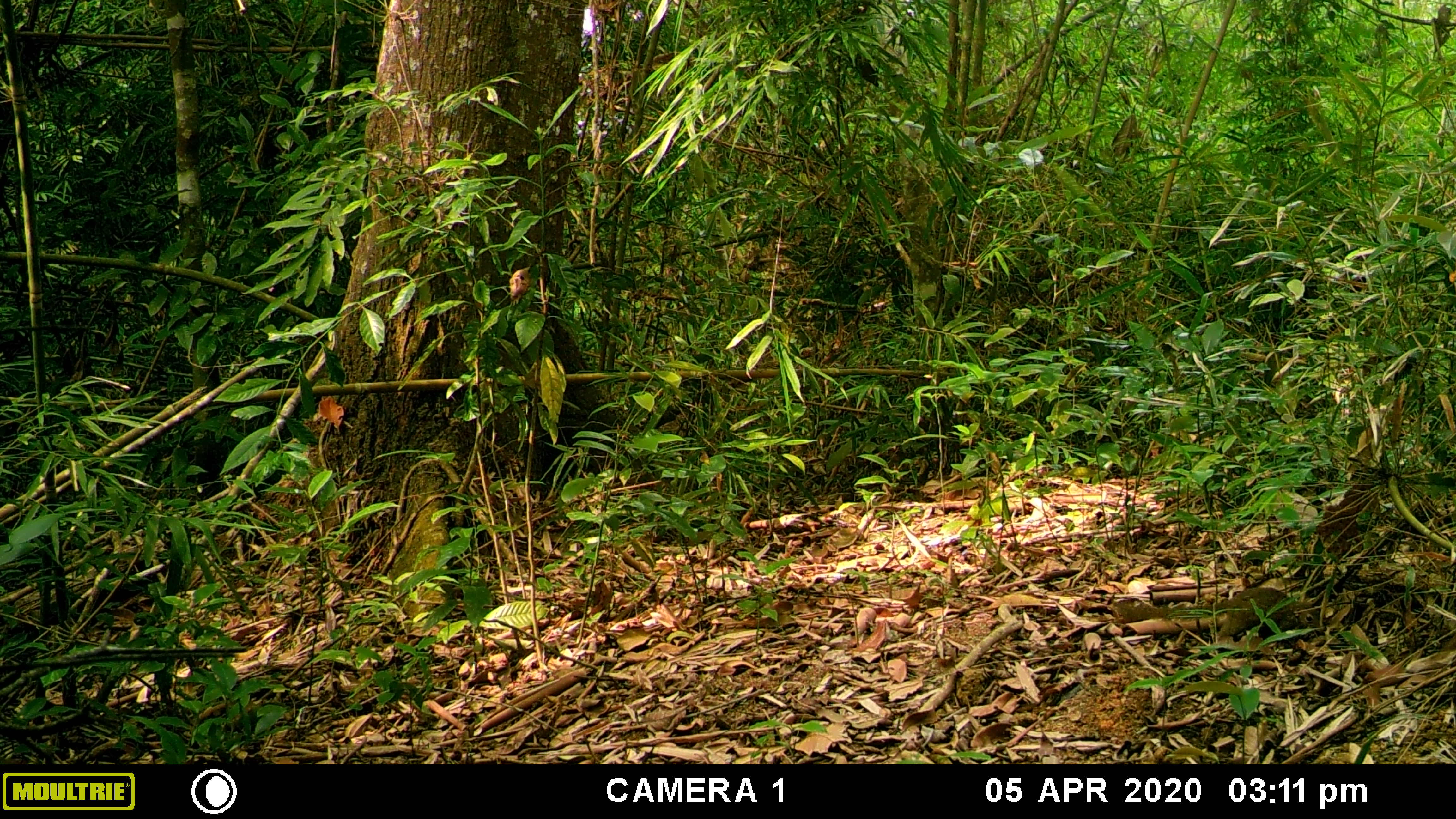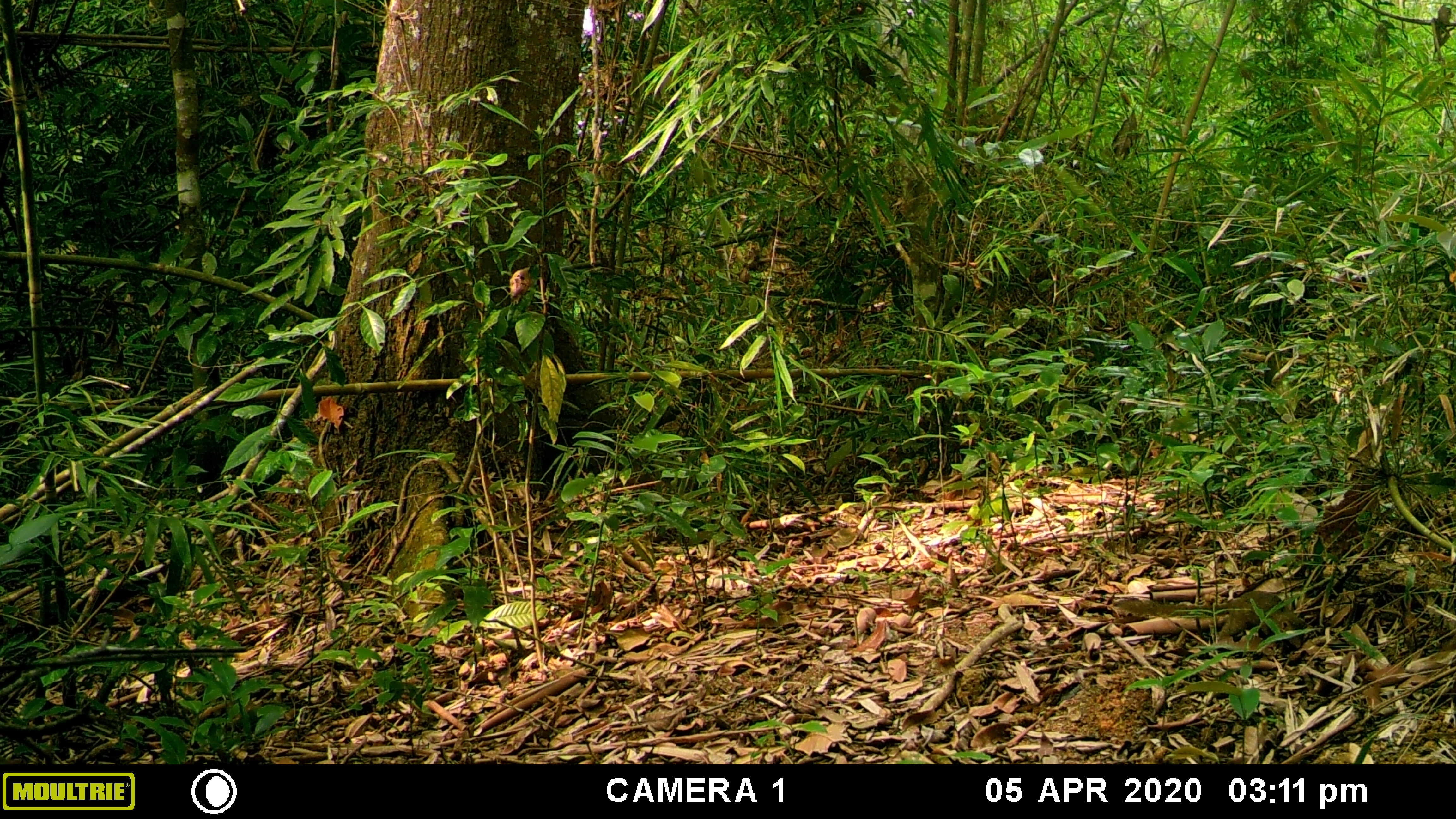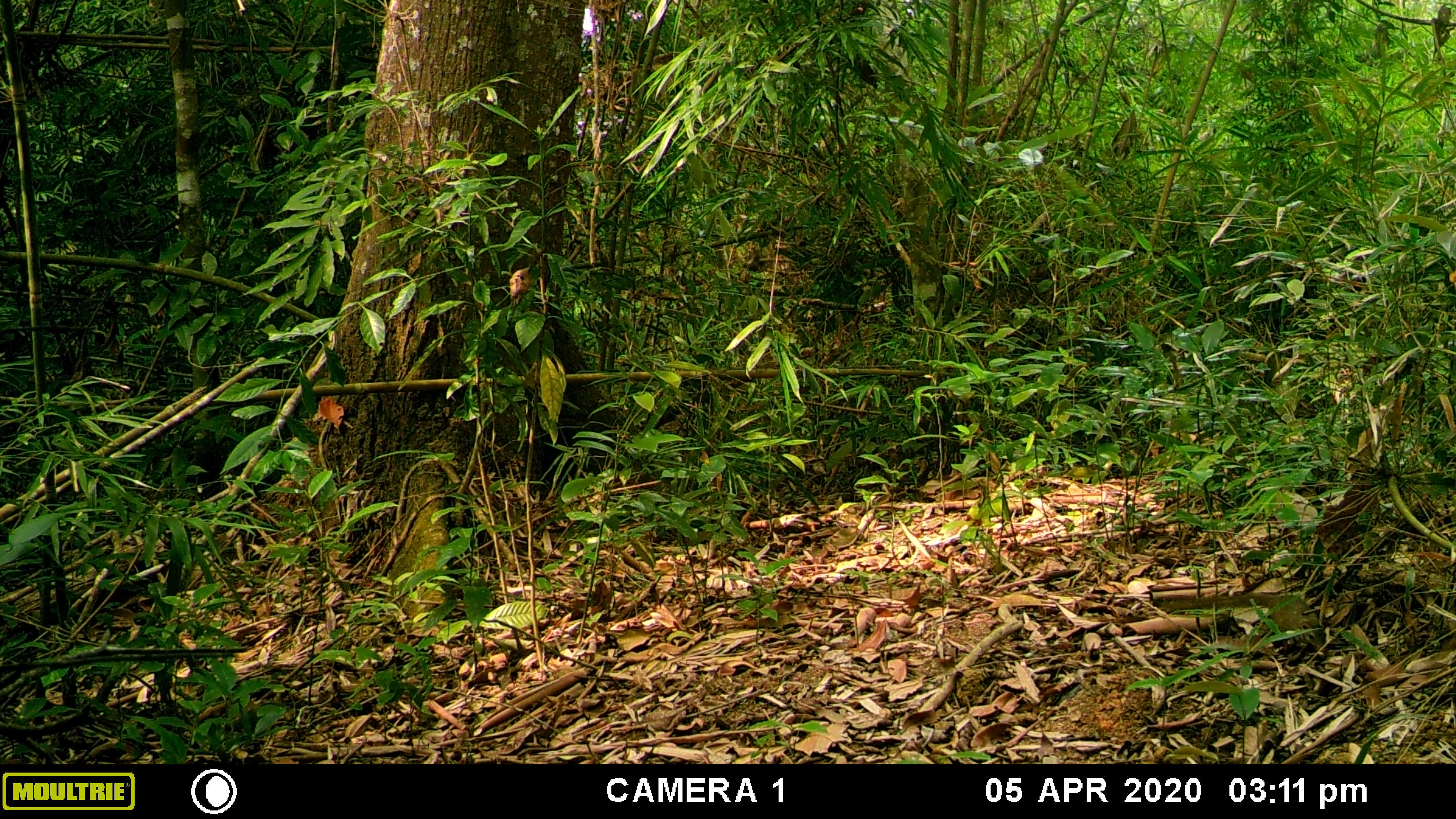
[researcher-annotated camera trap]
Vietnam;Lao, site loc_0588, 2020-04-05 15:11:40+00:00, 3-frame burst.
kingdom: Animalia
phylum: Chordata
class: Mammalia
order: Scandentia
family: Tupaiidae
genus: Tupaia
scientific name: Tupaia belangeri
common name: northern treeshrew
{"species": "northern treeshrew (Tupaia belangeri)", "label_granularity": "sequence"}